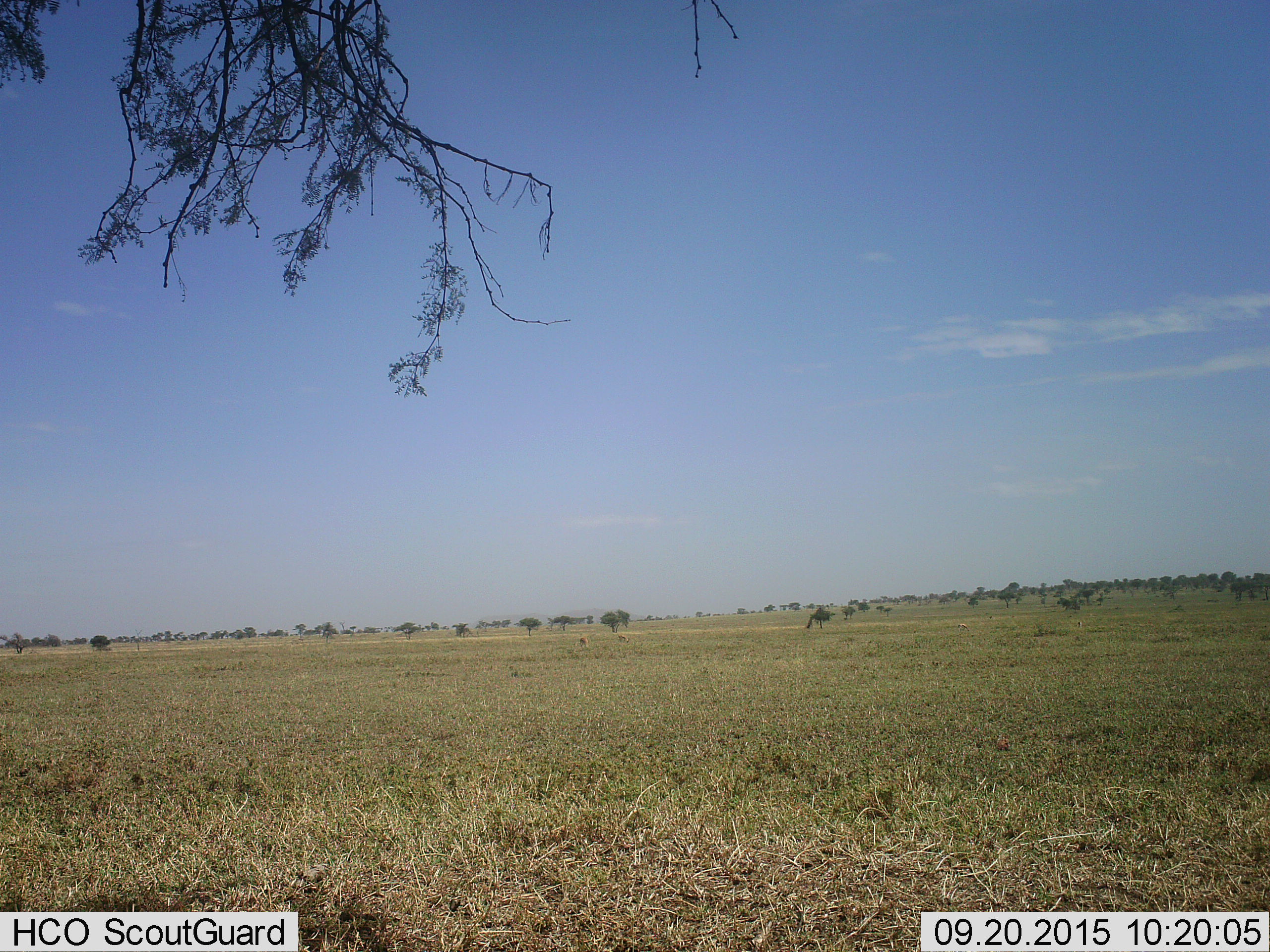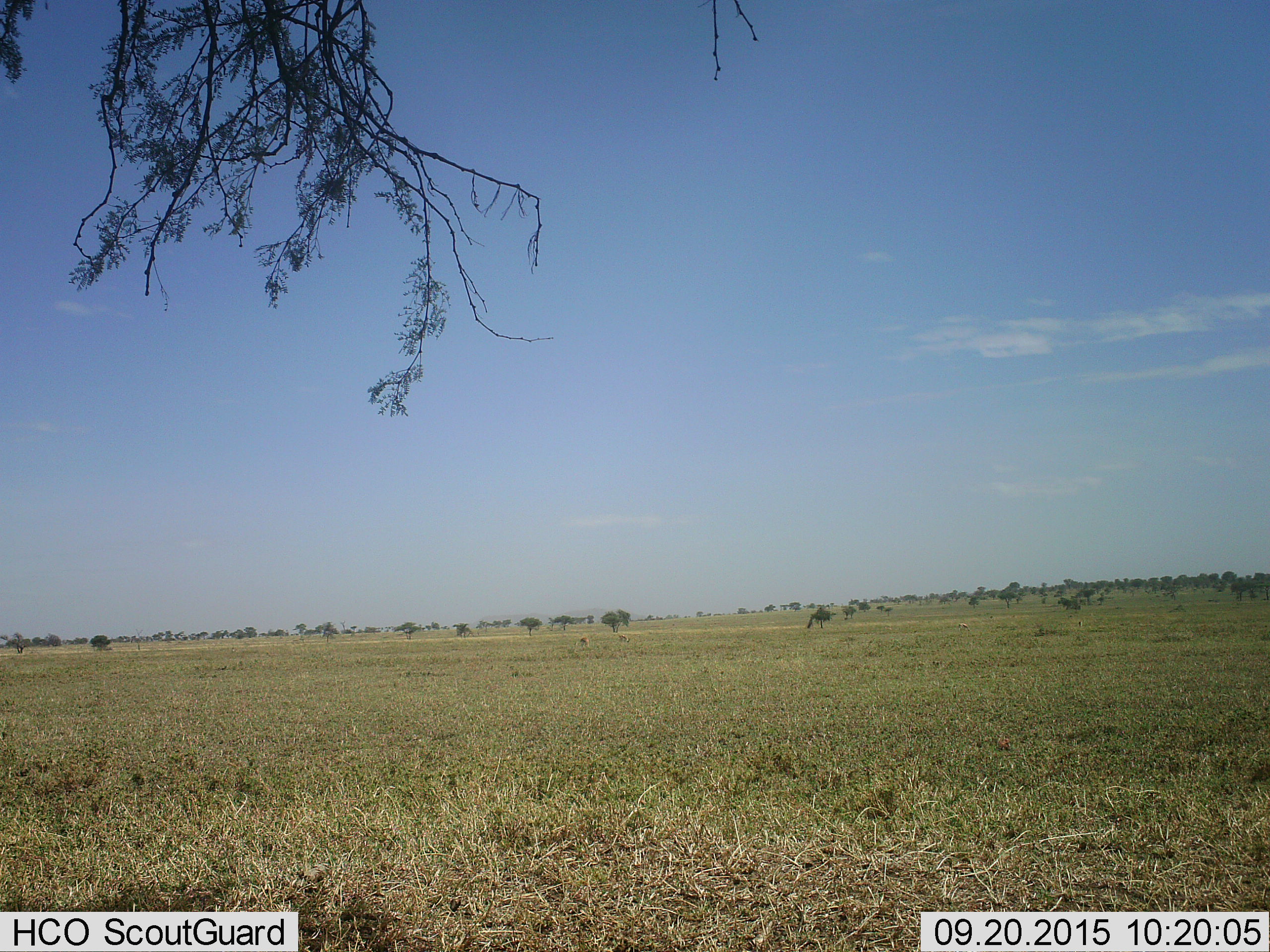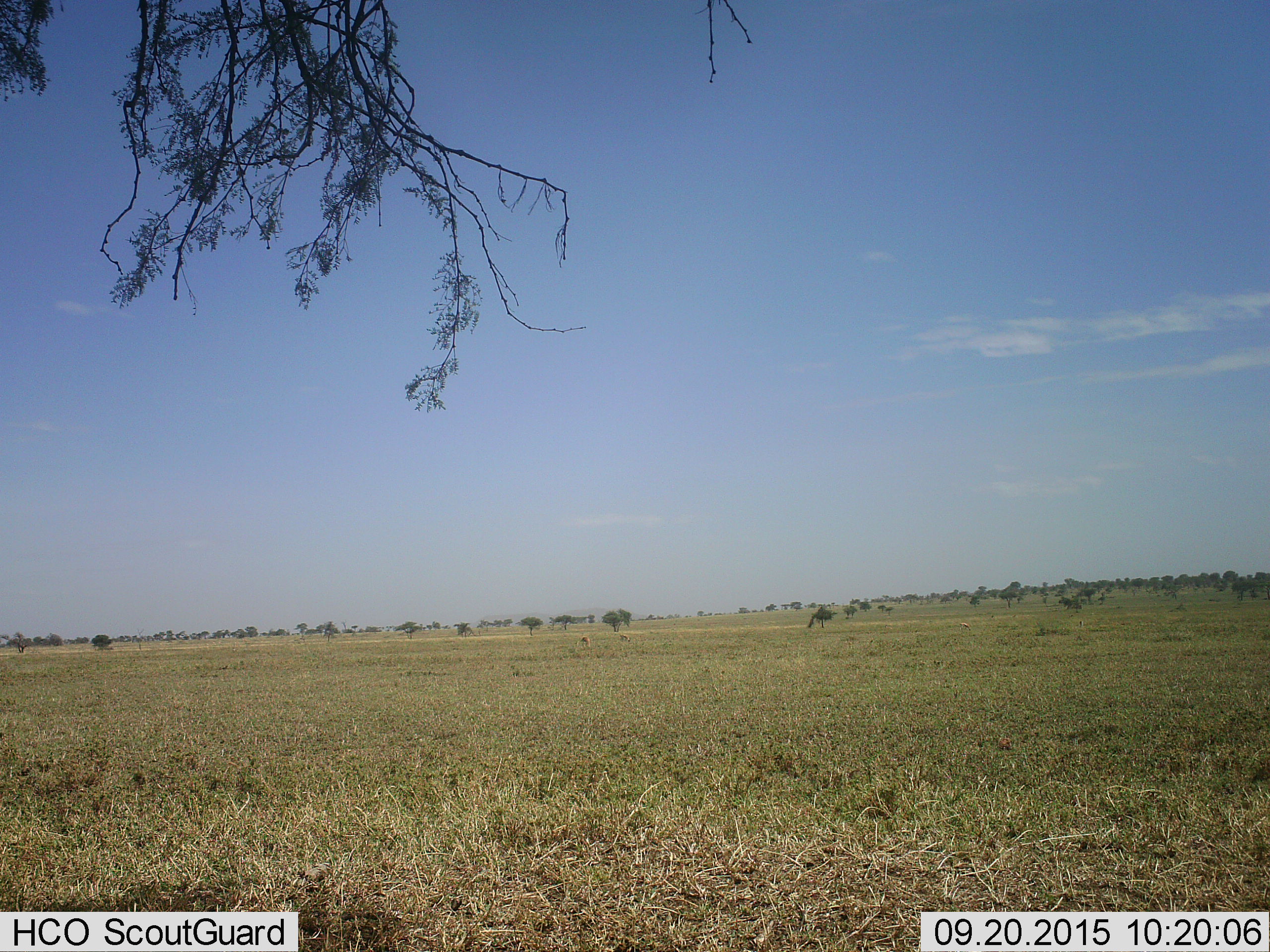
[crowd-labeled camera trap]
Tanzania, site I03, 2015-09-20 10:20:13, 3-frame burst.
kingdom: Animalia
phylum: Chordata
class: Mammalia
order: Artiodactyla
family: Bovidae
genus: Eudorcas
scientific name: Eudorcas thomsonii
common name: thomson's gazelle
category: gazellethomsons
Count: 3.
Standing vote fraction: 25%.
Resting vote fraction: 0%.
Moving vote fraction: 0%.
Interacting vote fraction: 0%.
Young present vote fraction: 0%.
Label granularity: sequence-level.